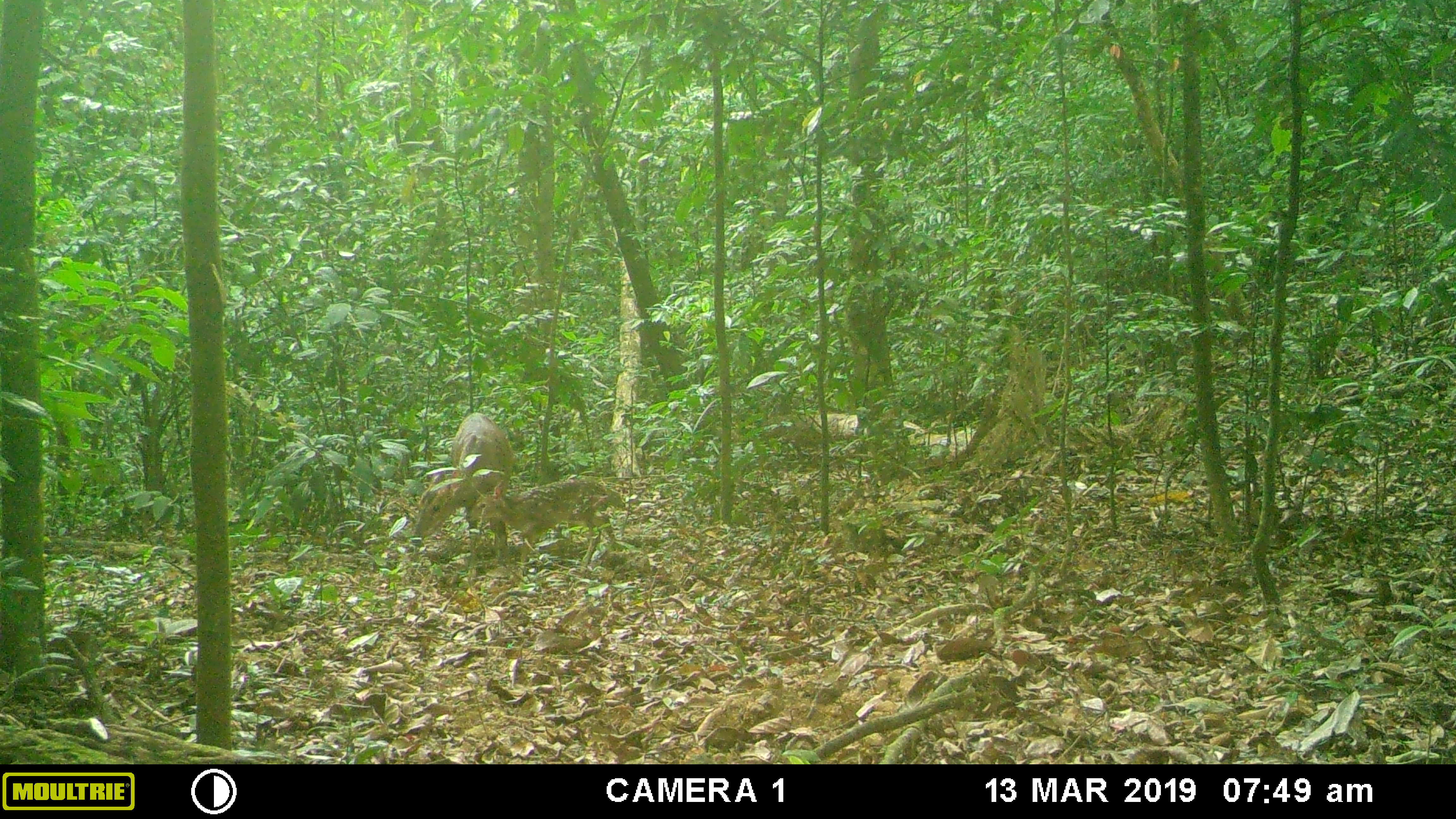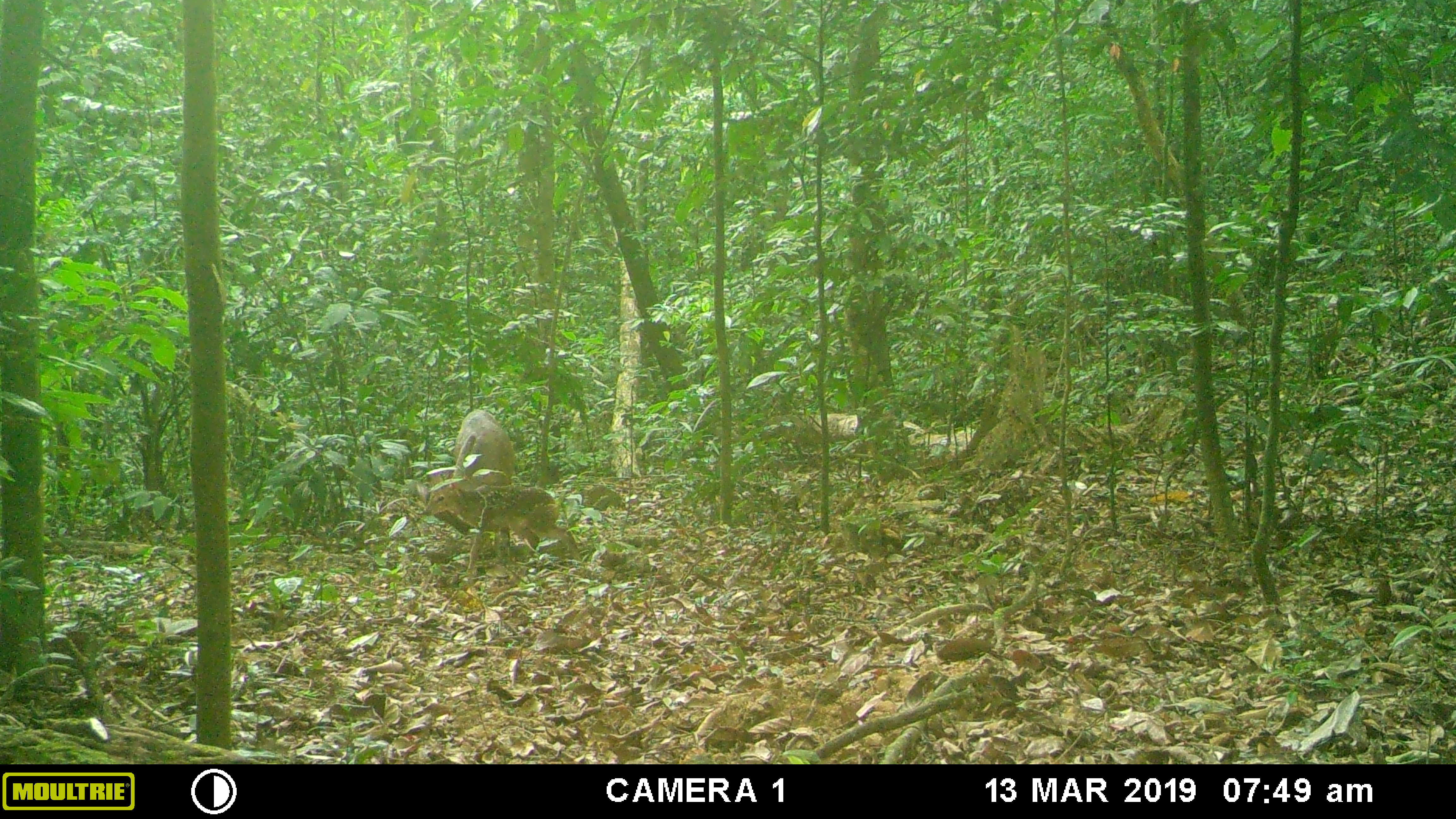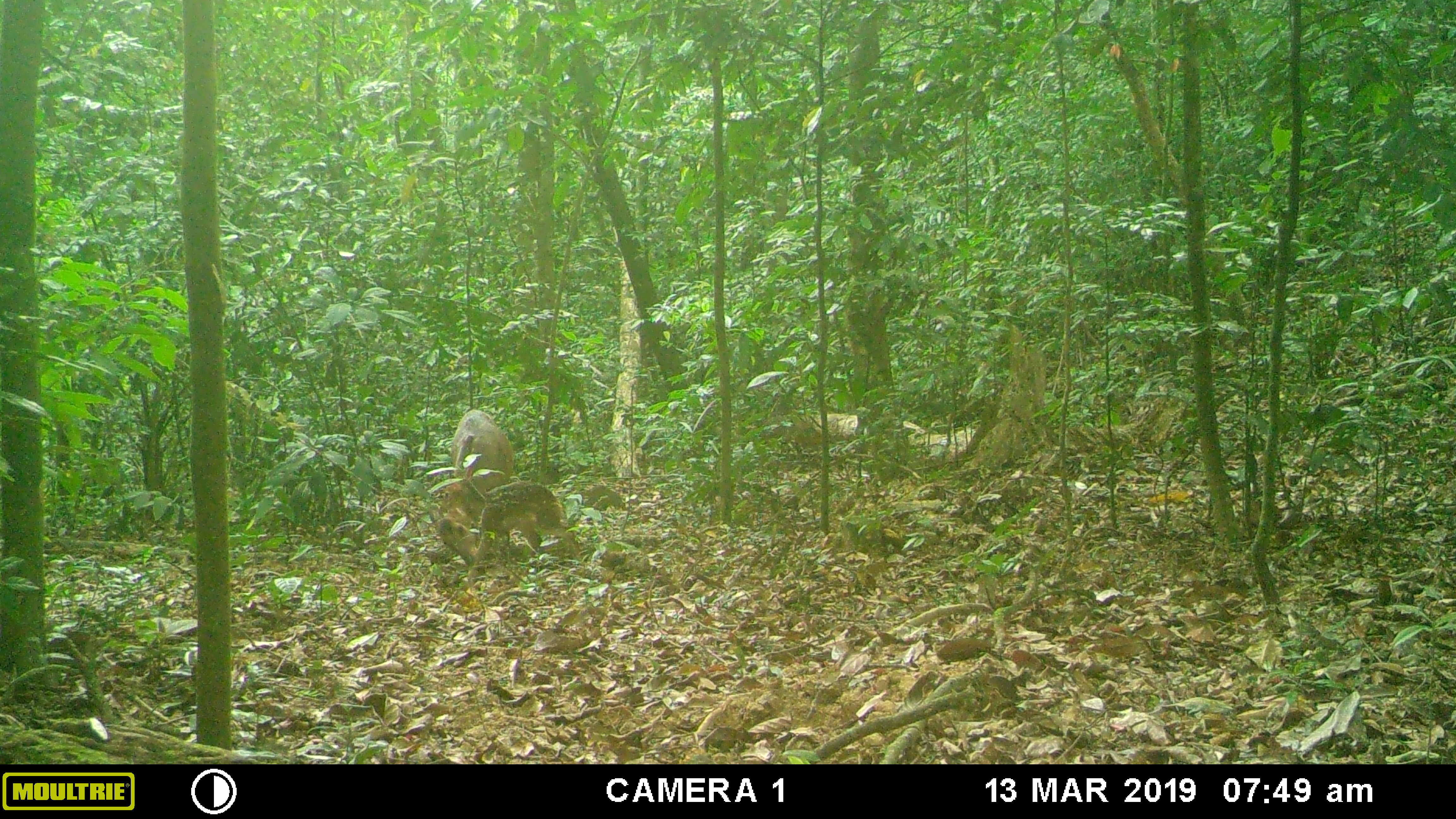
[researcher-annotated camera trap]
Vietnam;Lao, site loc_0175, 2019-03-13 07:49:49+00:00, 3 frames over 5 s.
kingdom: Animalia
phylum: Chordata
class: Mammalia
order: Artiodactyla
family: Cervidae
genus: Muntiacus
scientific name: Muntiacus vuquangensis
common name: large-antlered muntjac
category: large antlered muntjac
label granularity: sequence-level